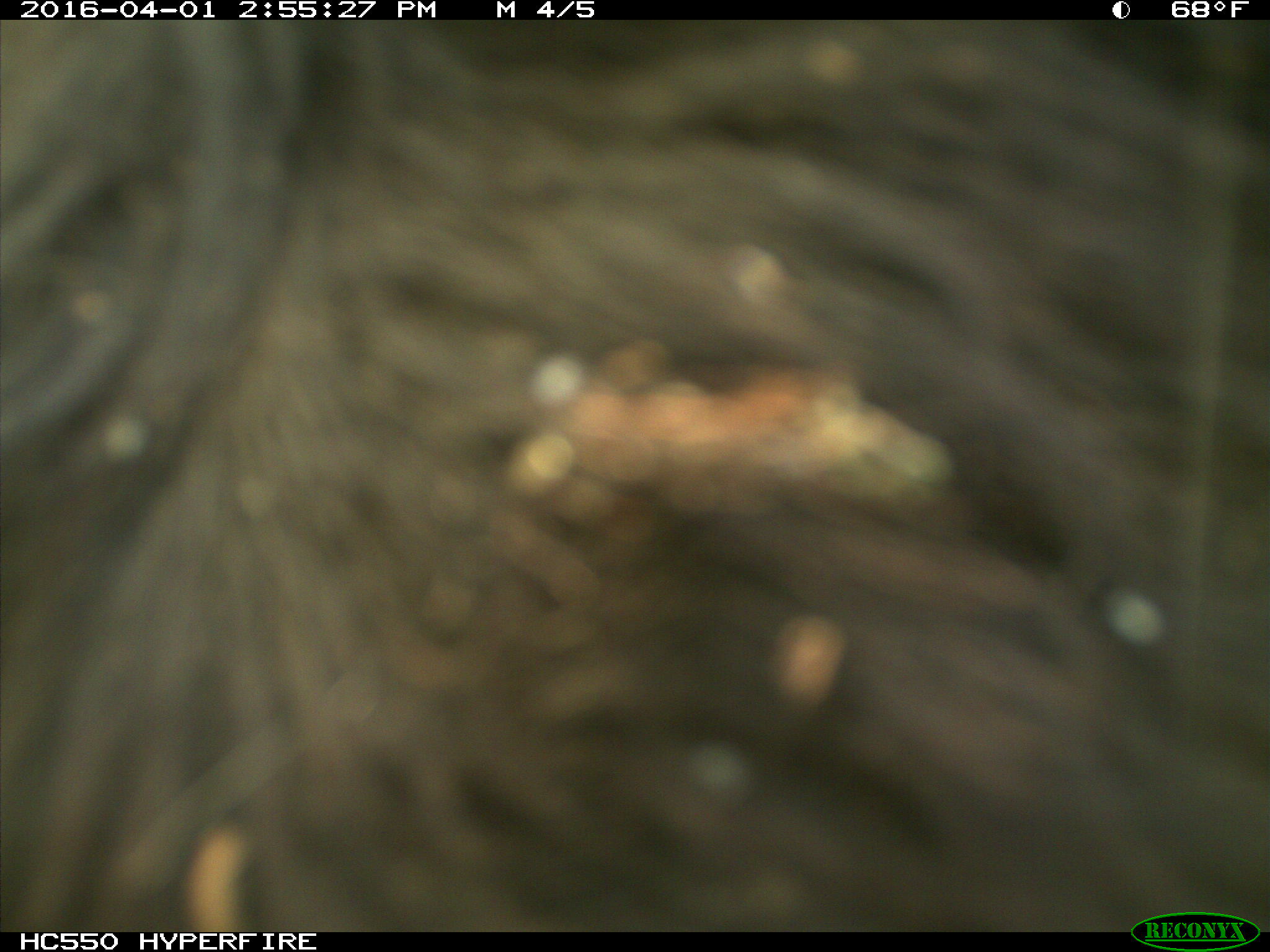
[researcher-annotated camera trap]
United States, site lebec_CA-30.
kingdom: Animalia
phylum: Chordata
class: Mammalia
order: Artiodactyla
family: Bovidae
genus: Bos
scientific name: Bos taurus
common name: domestic cow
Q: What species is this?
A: Bos taurus (domestic cow).